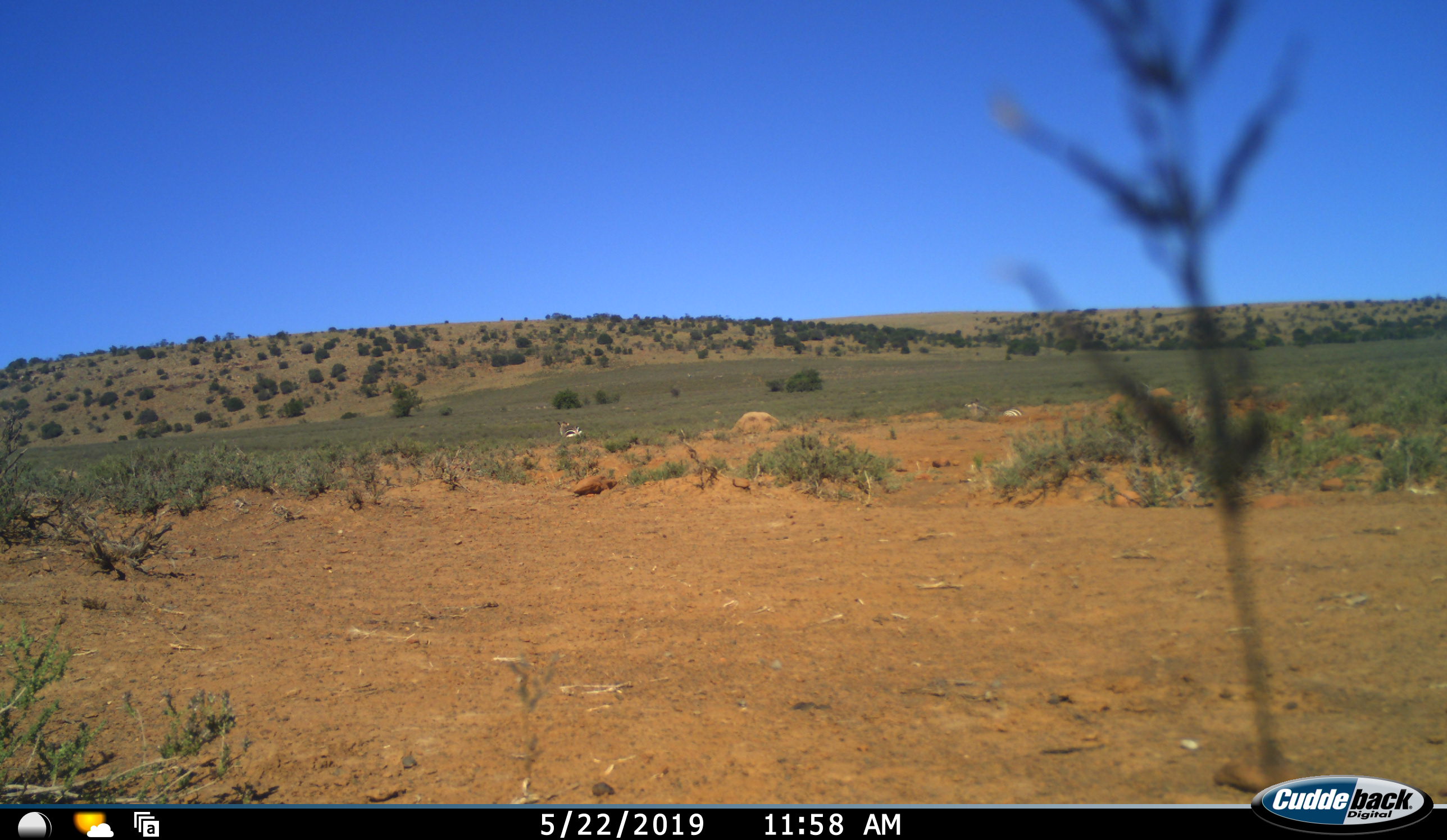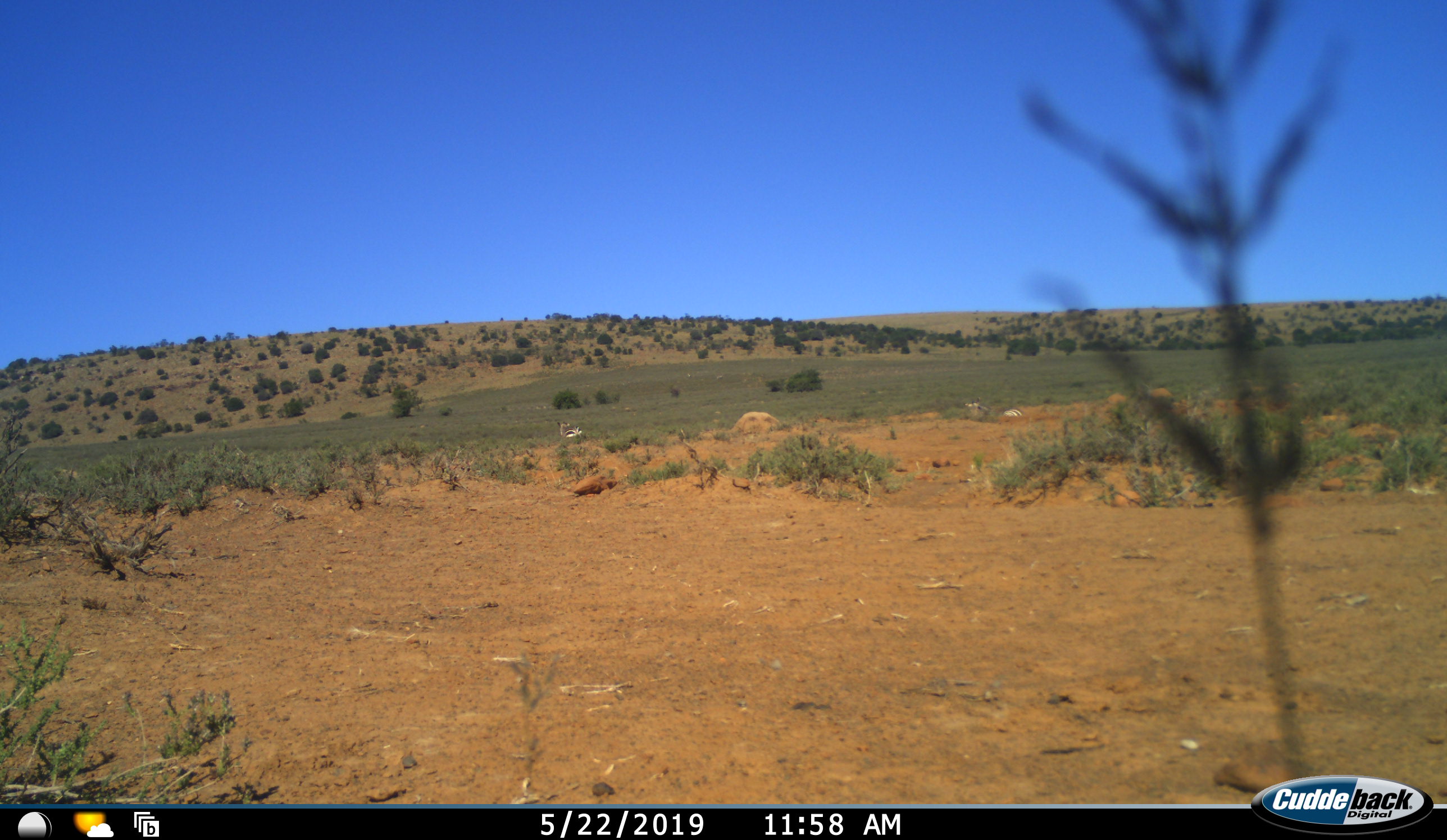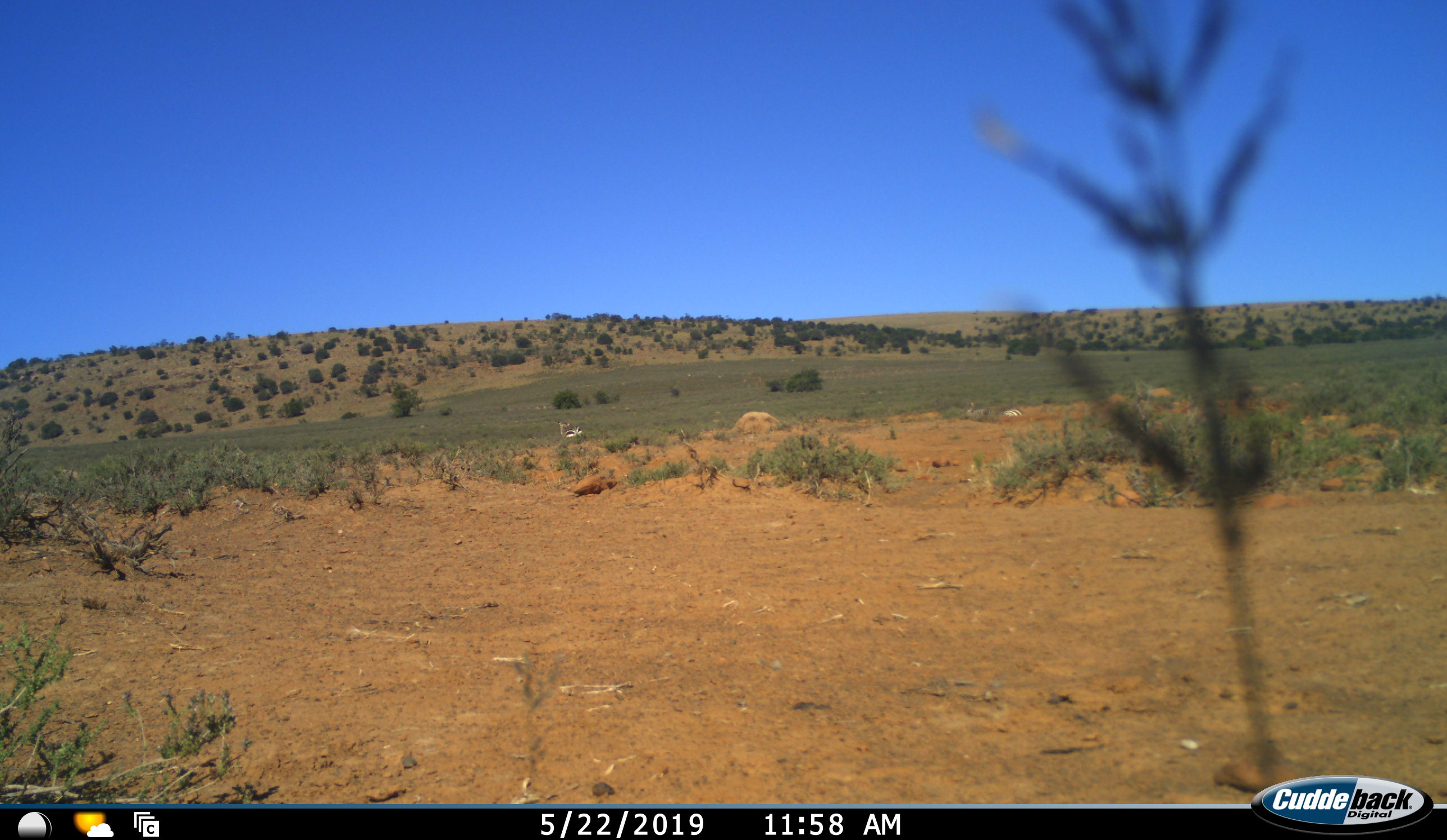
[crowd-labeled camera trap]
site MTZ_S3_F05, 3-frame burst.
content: unidentified animal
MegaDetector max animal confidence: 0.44